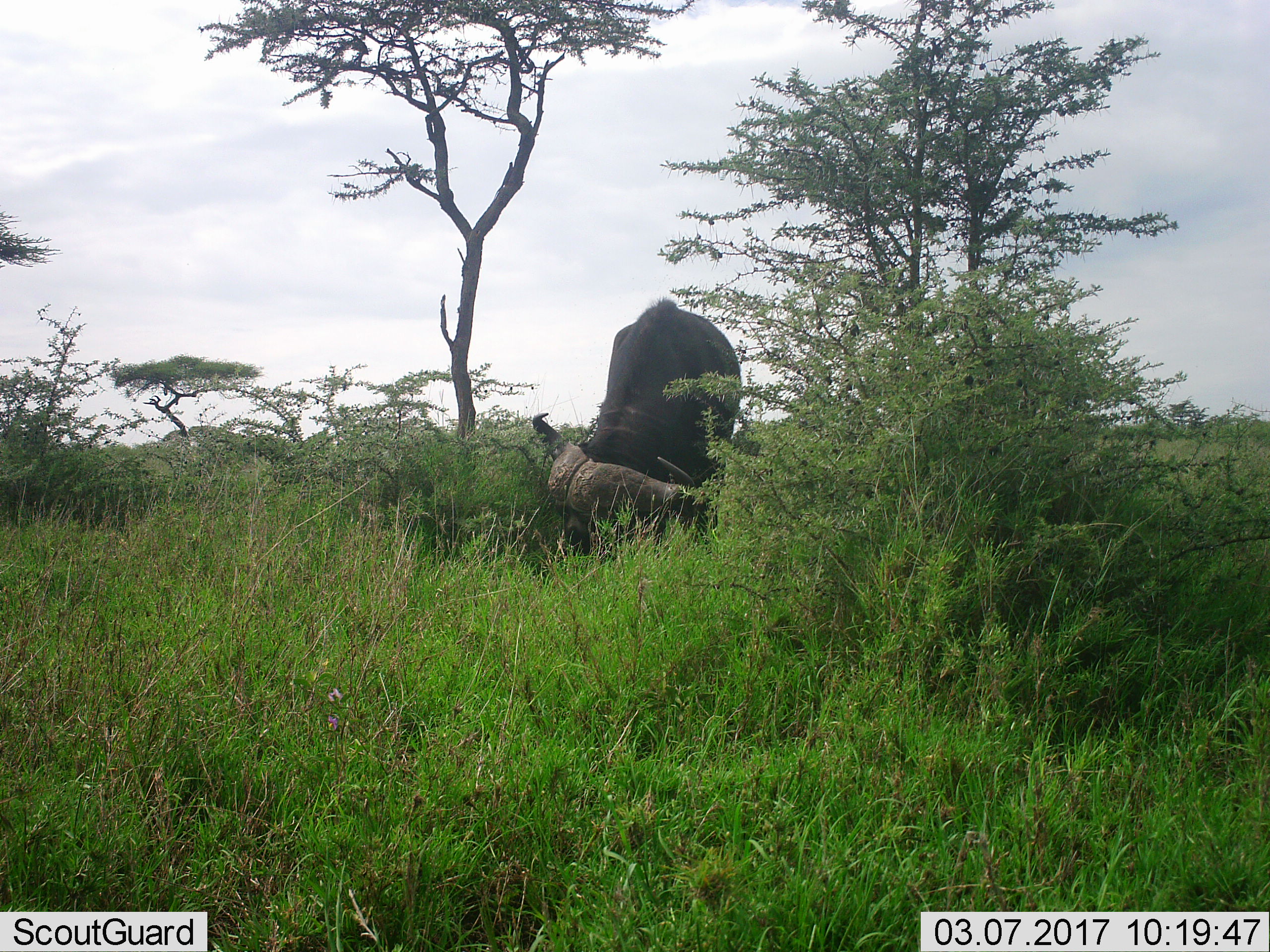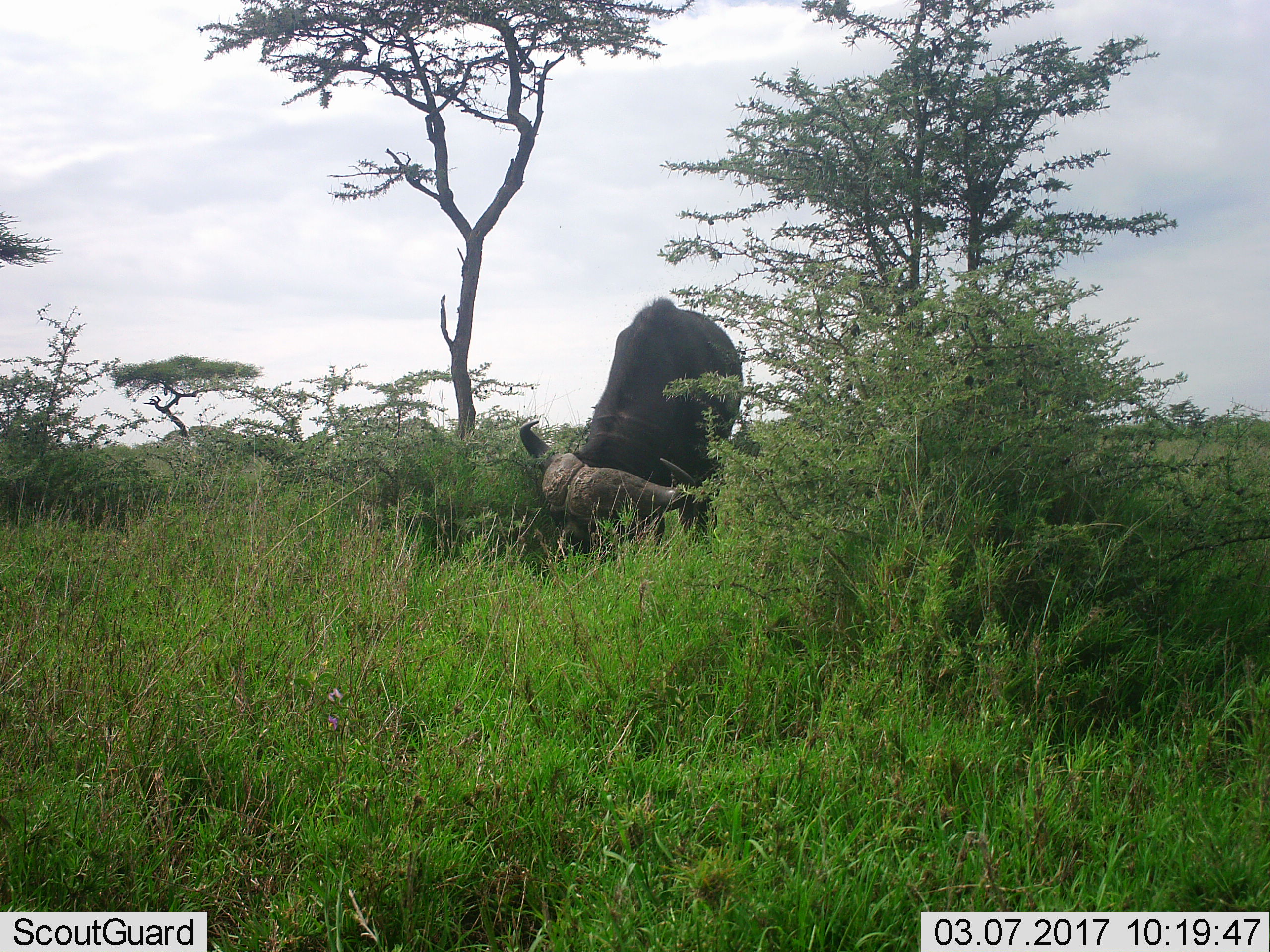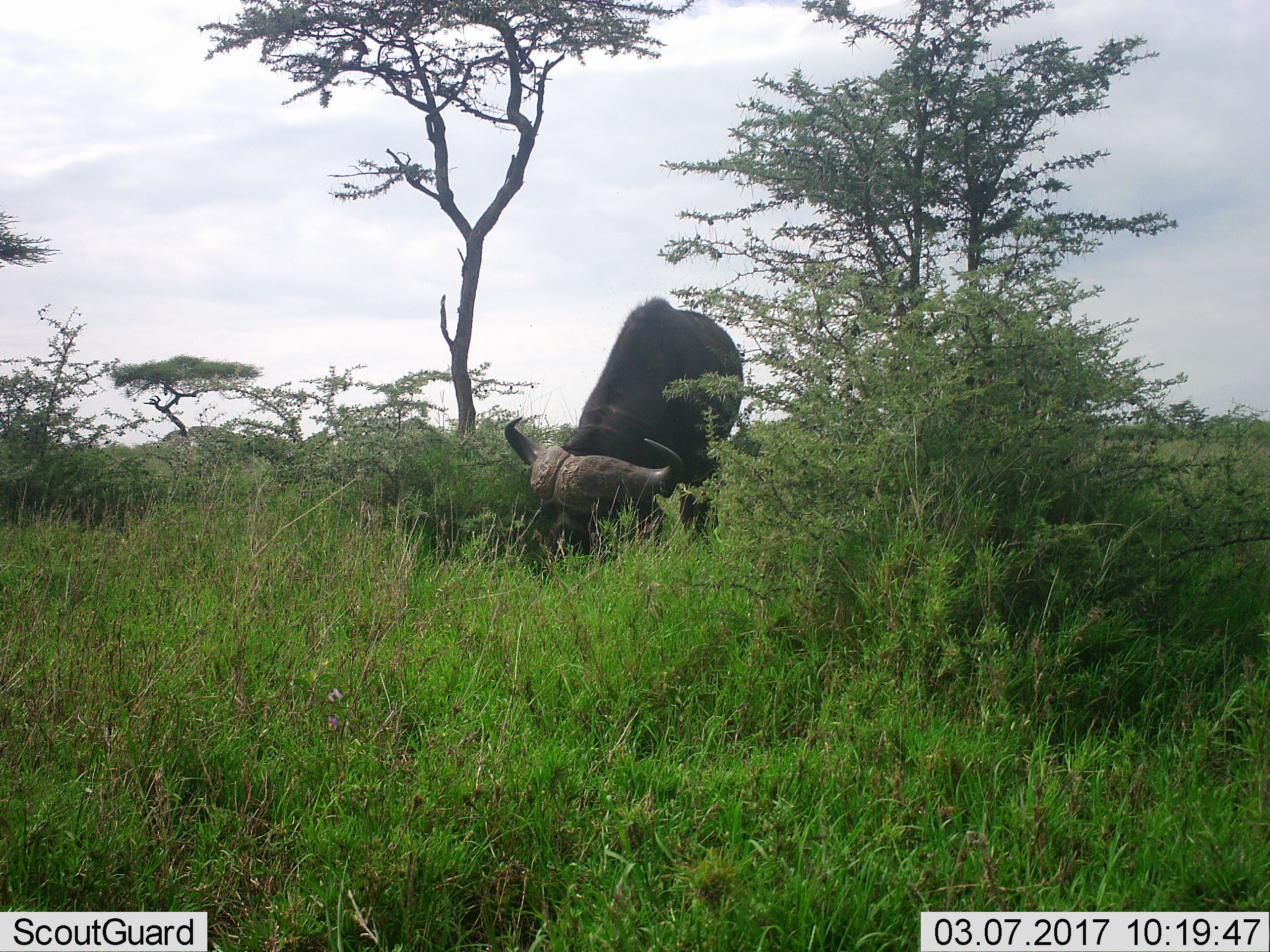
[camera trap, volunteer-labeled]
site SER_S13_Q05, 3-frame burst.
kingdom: Animalia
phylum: Chordata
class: Mammalia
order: Artiodactyla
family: Bovidae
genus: Syncerus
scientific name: Syncerus caffer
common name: african buffalo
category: buffalo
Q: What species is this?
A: Buffalo (african buffalo) (Syncerus caffer).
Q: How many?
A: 1.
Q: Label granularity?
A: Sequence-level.